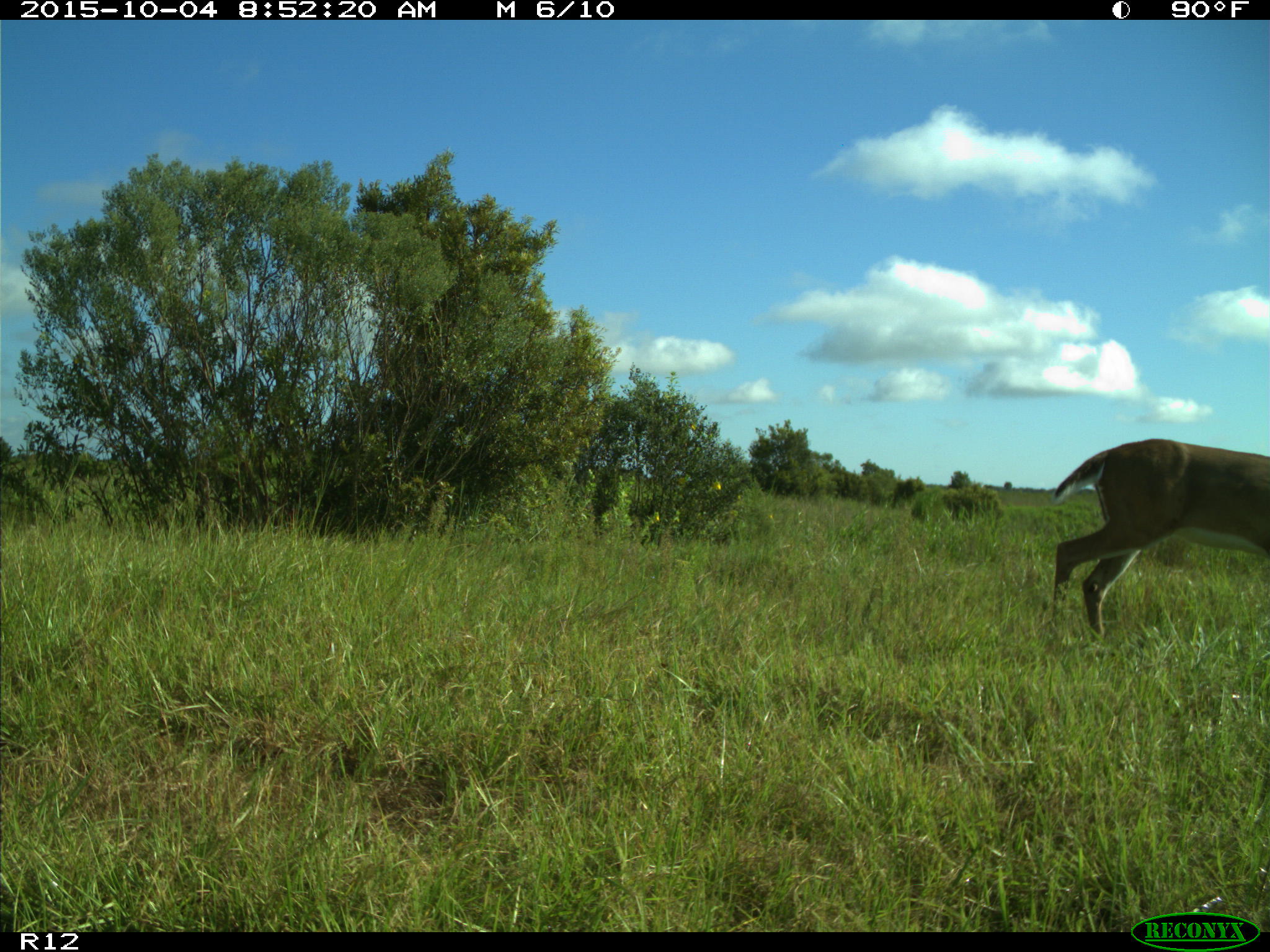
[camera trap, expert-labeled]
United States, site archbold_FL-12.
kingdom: Animalia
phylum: Chordata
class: Mammalia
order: Artiodactyla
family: Cervidae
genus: Odocoileus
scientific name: Odocoileus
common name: deer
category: unidentified deer